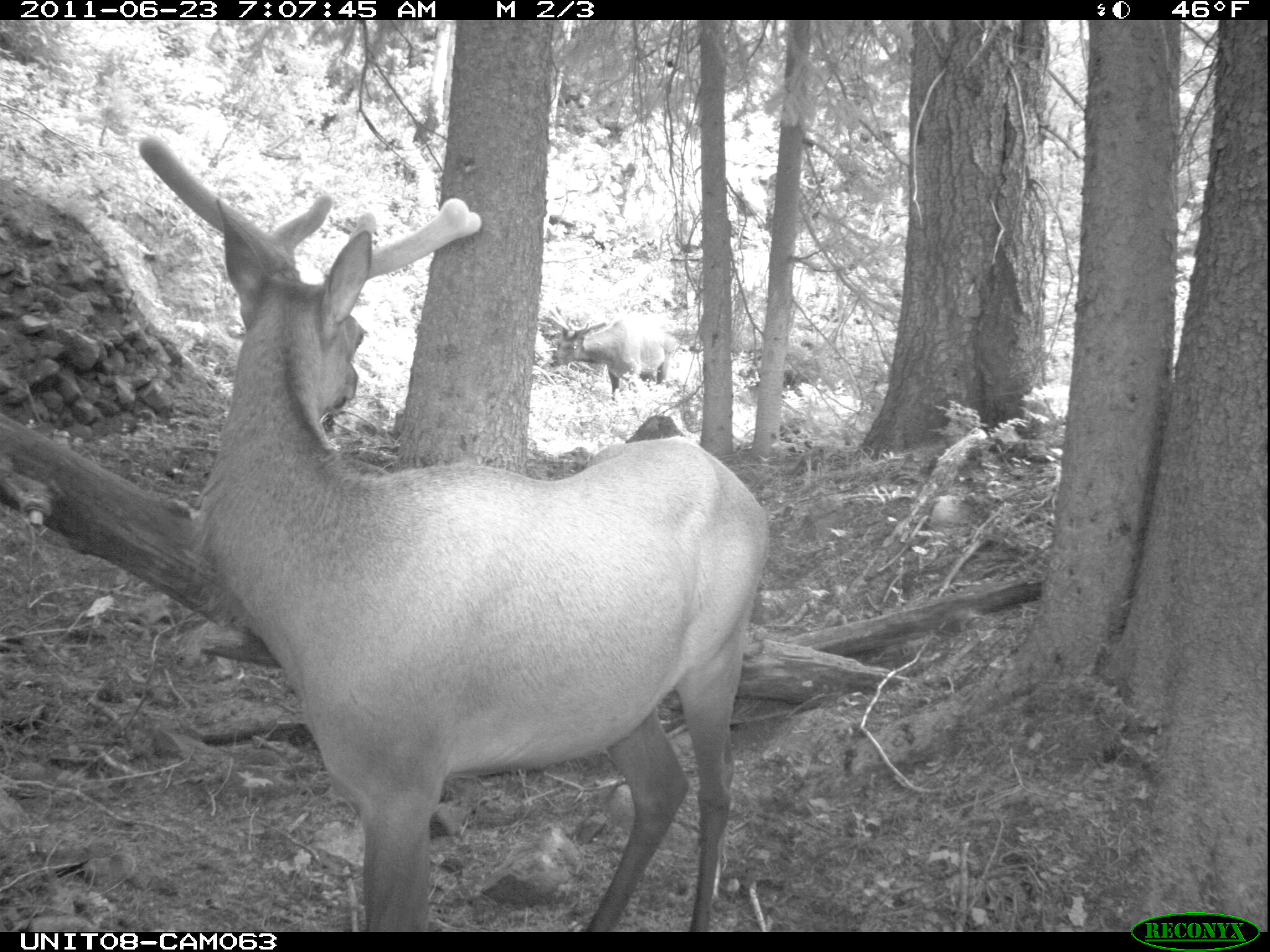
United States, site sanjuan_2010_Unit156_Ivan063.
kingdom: Animalia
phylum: Chordata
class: Mammalia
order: Artiodactyla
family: Cervidae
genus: Cervus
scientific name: Cervus elaphus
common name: red deer